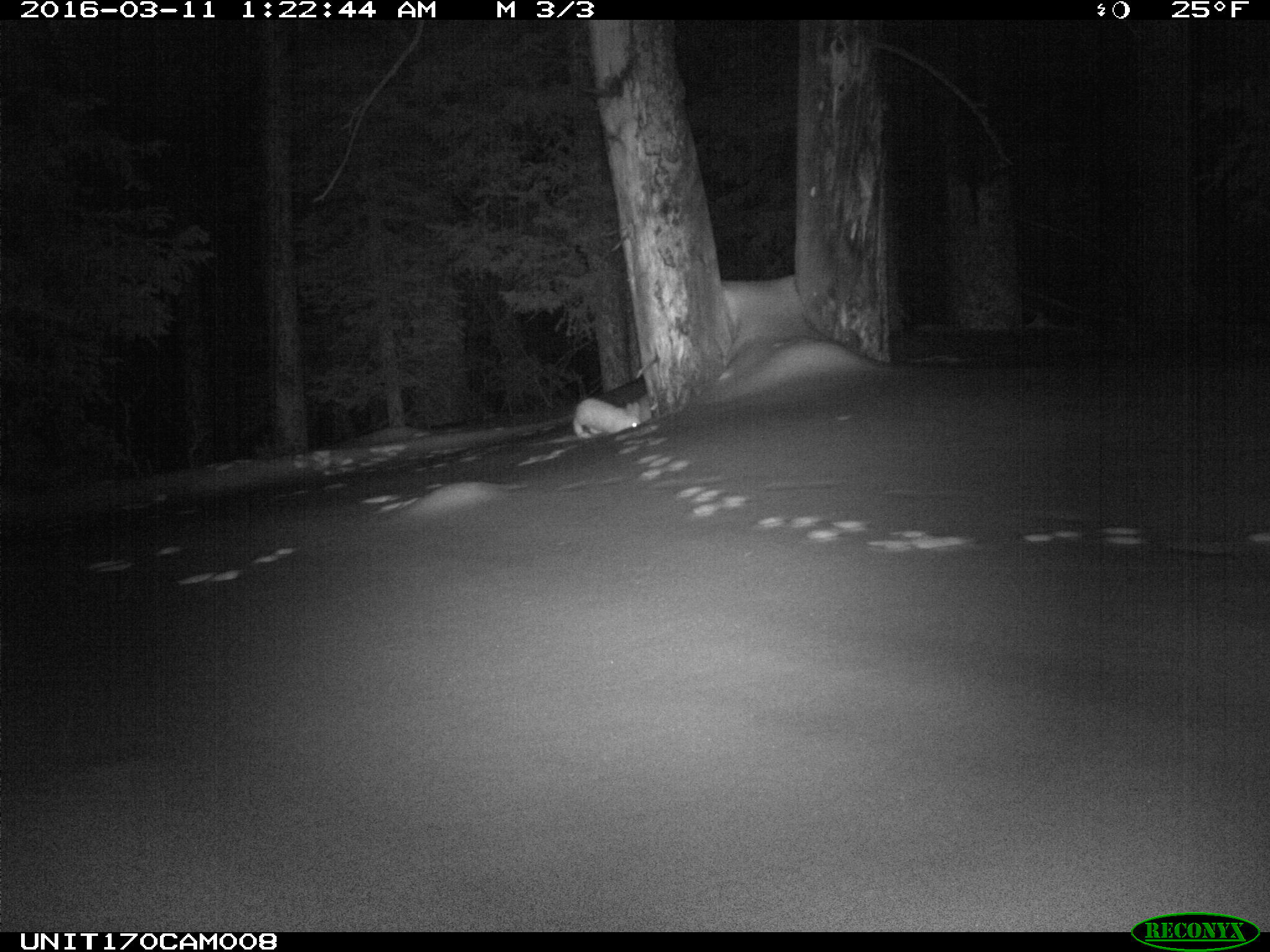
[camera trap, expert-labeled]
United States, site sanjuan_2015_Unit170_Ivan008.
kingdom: Animalia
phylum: Chordata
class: Mammalia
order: Lagomorpha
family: Leporidae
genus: Lepus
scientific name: Lepus americanus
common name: snowshoe hare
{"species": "Lepus americanus (snowshoe hare)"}